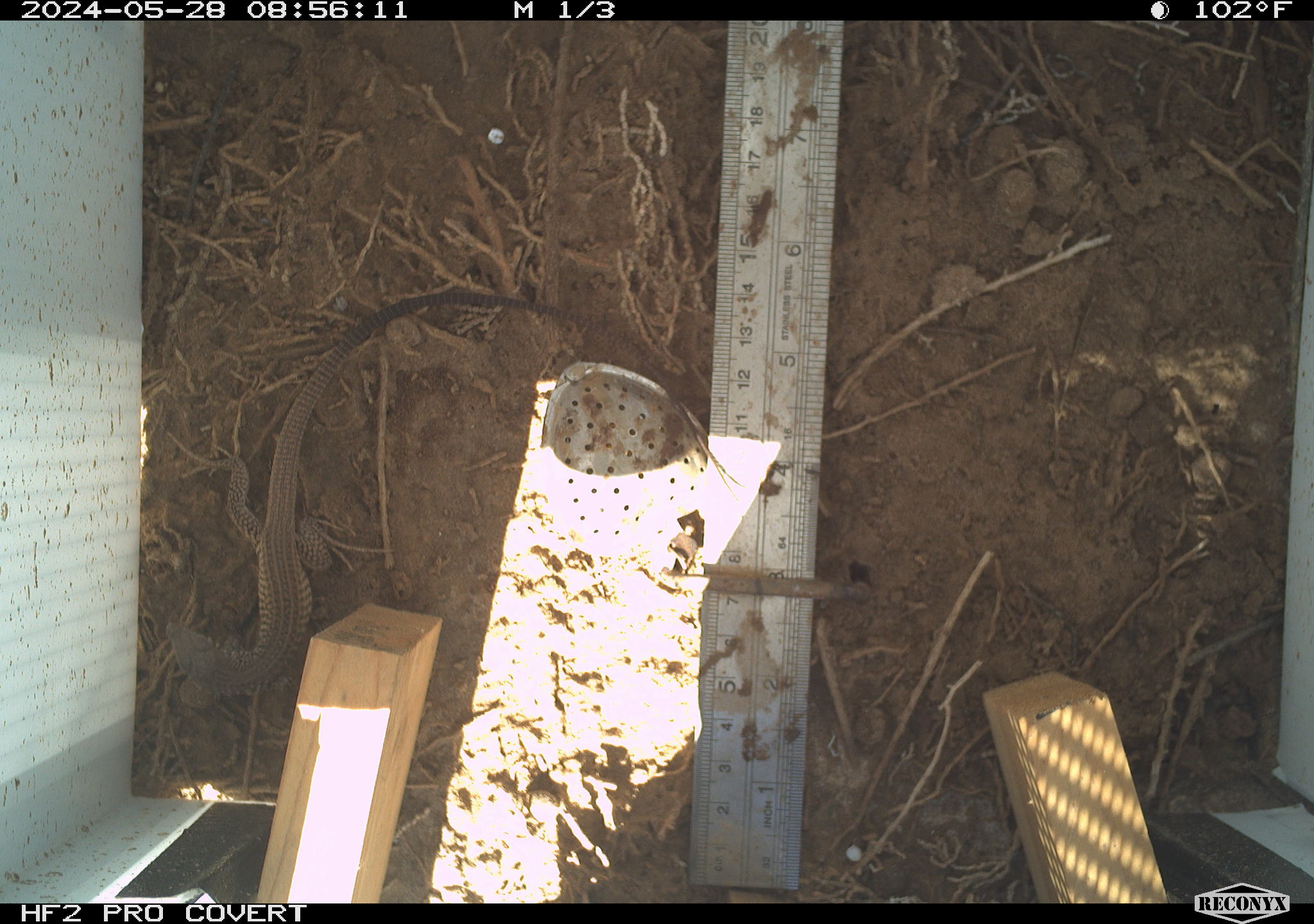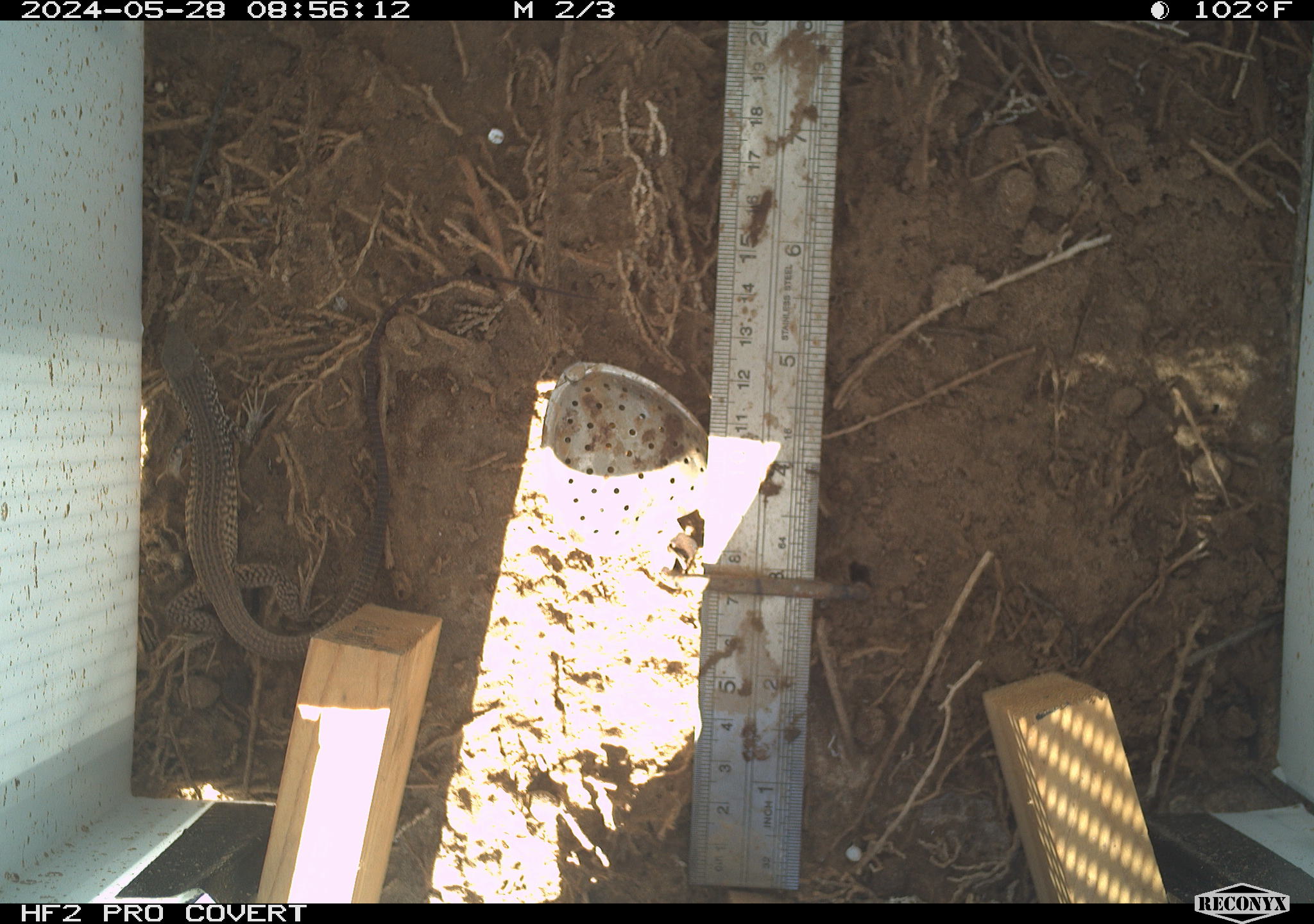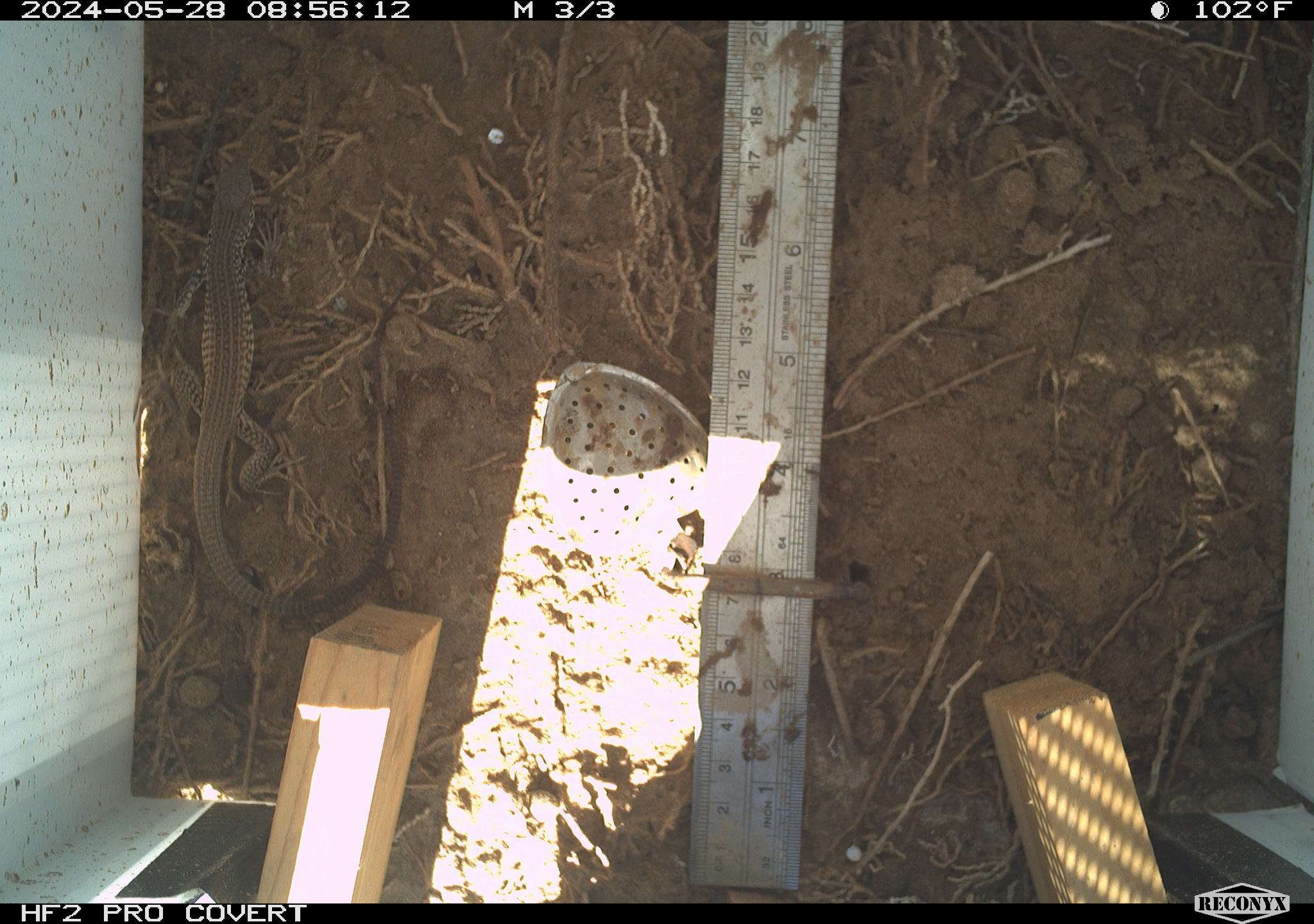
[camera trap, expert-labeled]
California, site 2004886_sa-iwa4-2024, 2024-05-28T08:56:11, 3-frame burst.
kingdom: Animalia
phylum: Chordata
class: Reptilia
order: Squamata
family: Teiidae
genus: Aspidoscelis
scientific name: Aspidoscelis tigris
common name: western whiptail